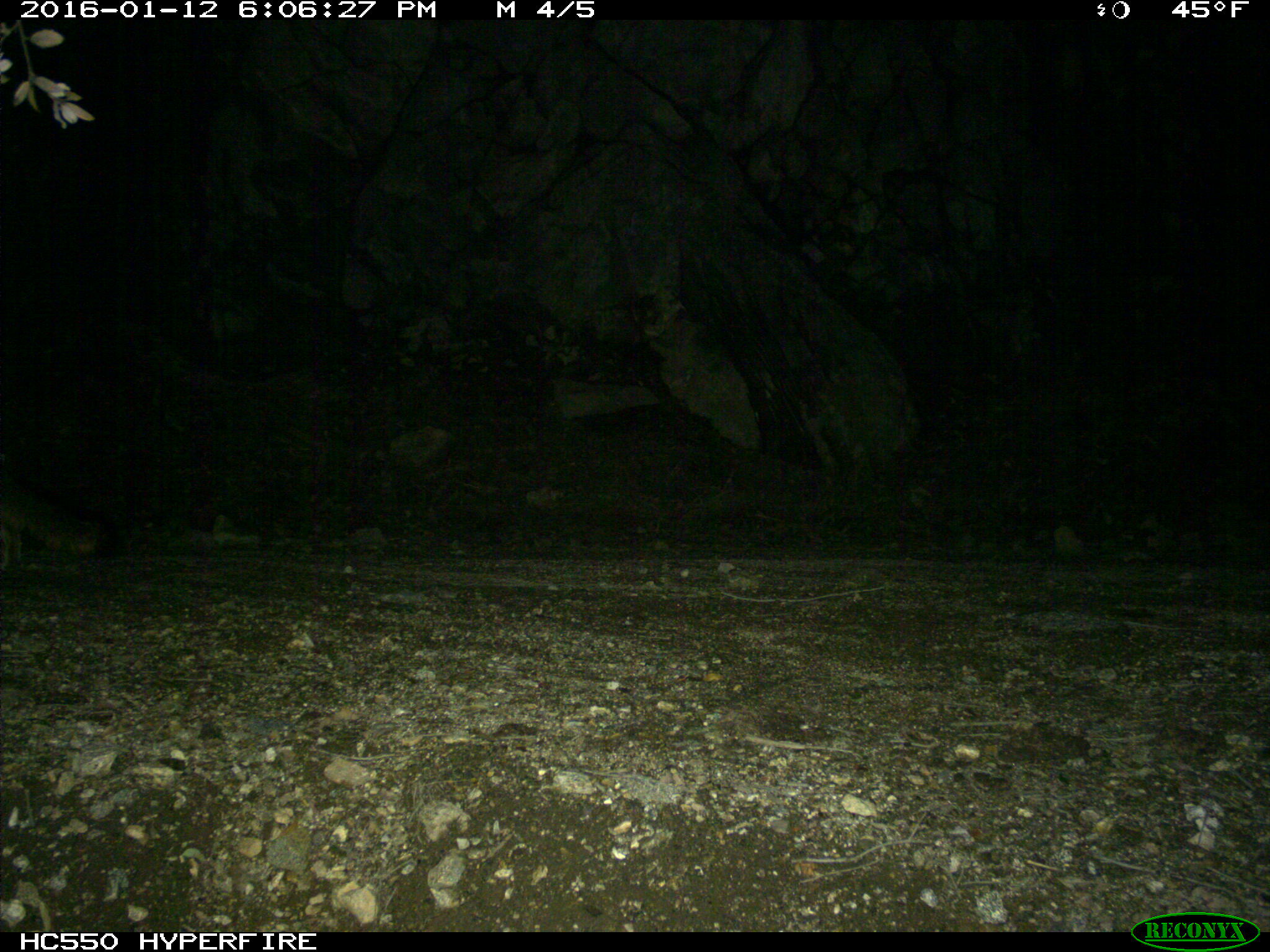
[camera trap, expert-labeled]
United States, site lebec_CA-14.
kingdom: Animalia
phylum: Chordata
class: Mammalia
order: Carnivora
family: Canidae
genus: Urocyon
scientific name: Urocyon cinereoargenteus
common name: gray fox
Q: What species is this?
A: Urocyon cinereoargenteus (gray fox).